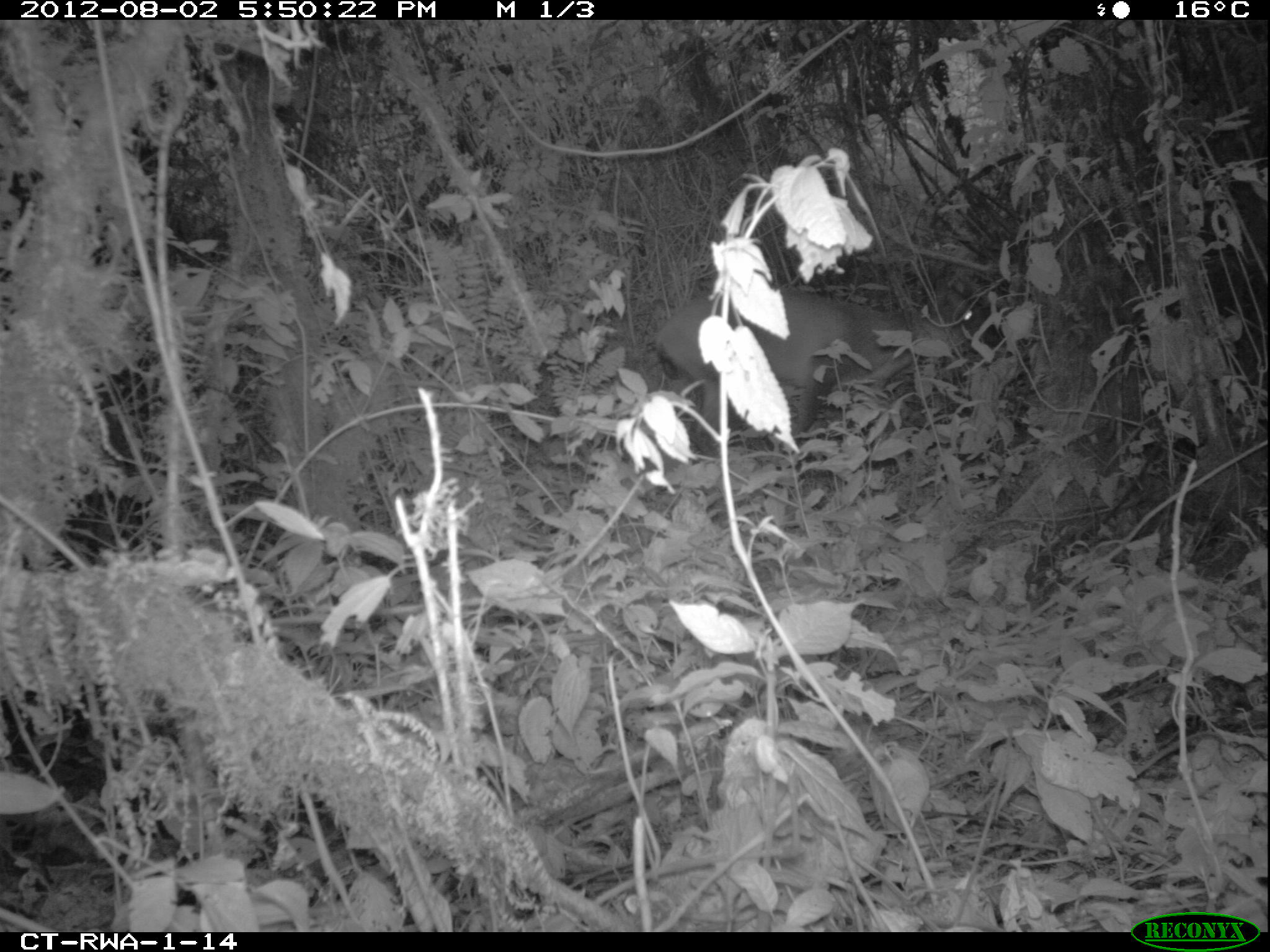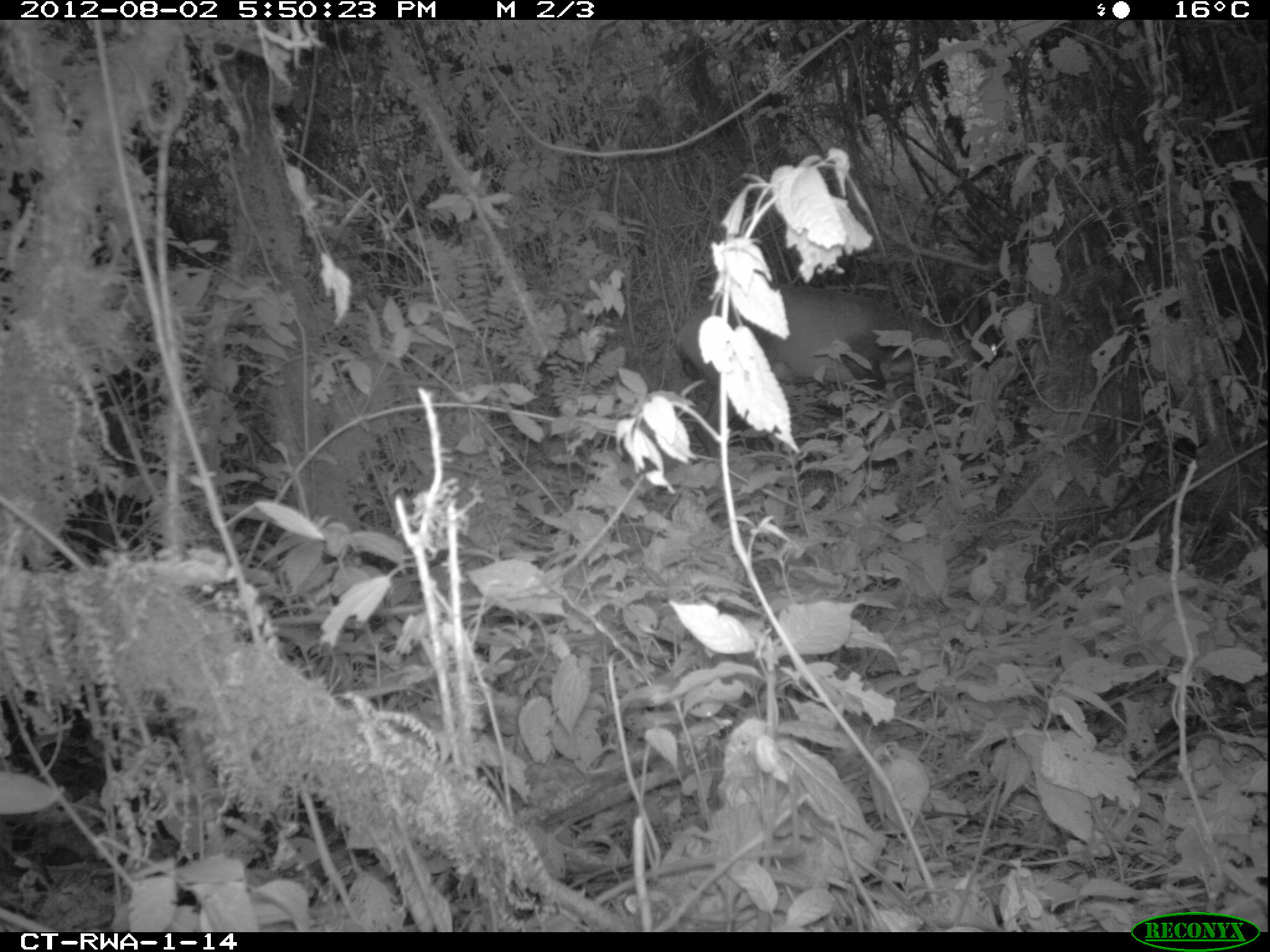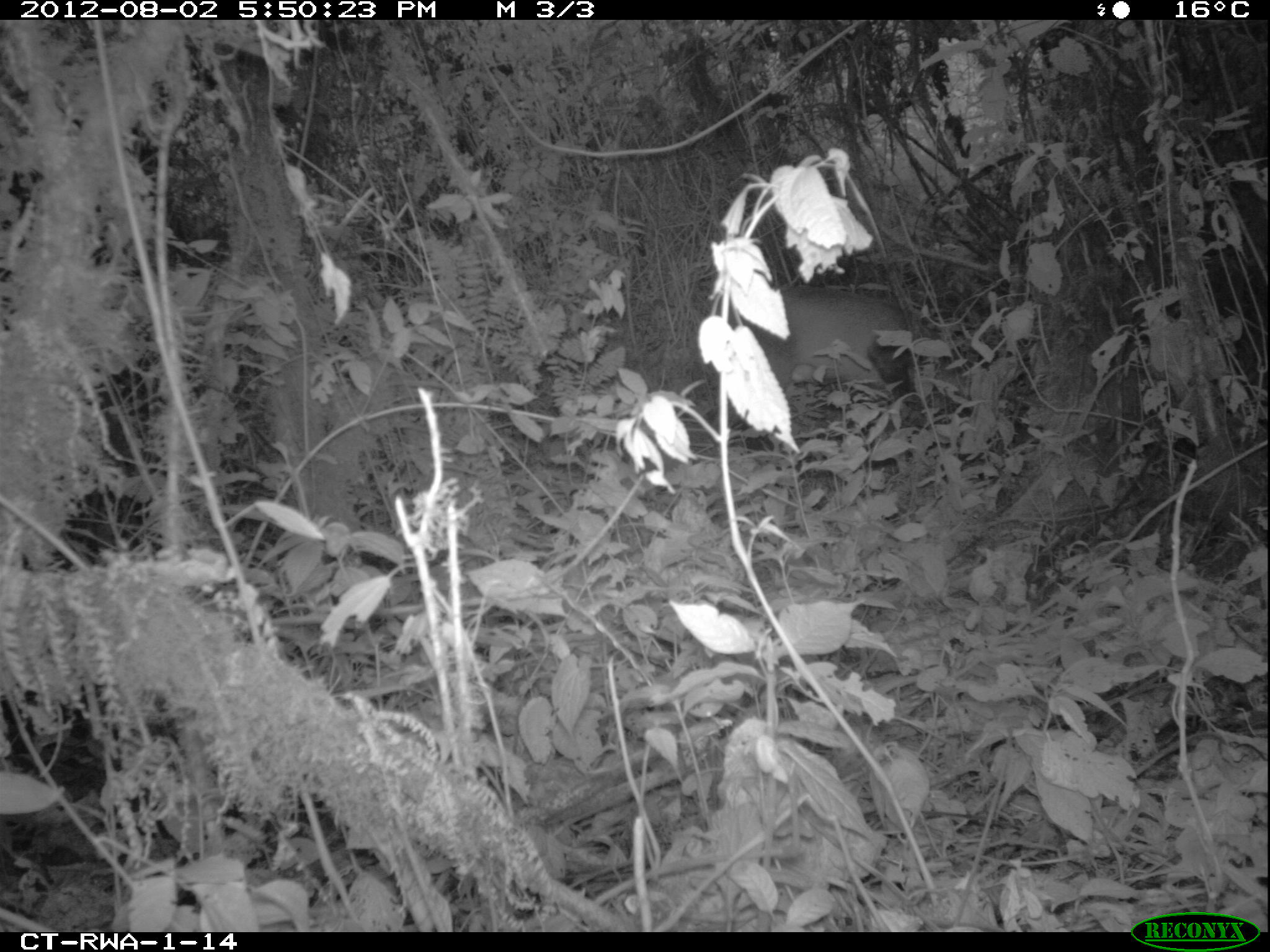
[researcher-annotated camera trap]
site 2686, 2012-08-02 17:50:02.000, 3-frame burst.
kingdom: Animalia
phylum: Chordata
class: Mammalia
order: Artiodactyla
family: Bovidae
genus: Cephalophus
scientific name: Cephalophus nigrifrons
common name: black-fronted duiker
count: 1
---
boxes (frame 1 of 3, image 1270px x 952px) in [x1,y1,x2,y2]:
cephalophus nigrifrons: [652,286,980,455]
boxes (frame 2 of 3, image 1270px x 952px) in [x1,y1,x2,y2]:
cephalophus nigrifrons: [673,284,1005,430]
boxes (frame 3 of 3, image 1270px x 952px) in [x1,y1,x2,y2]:
cephalophus nigrifrons: [712,286,965,431]